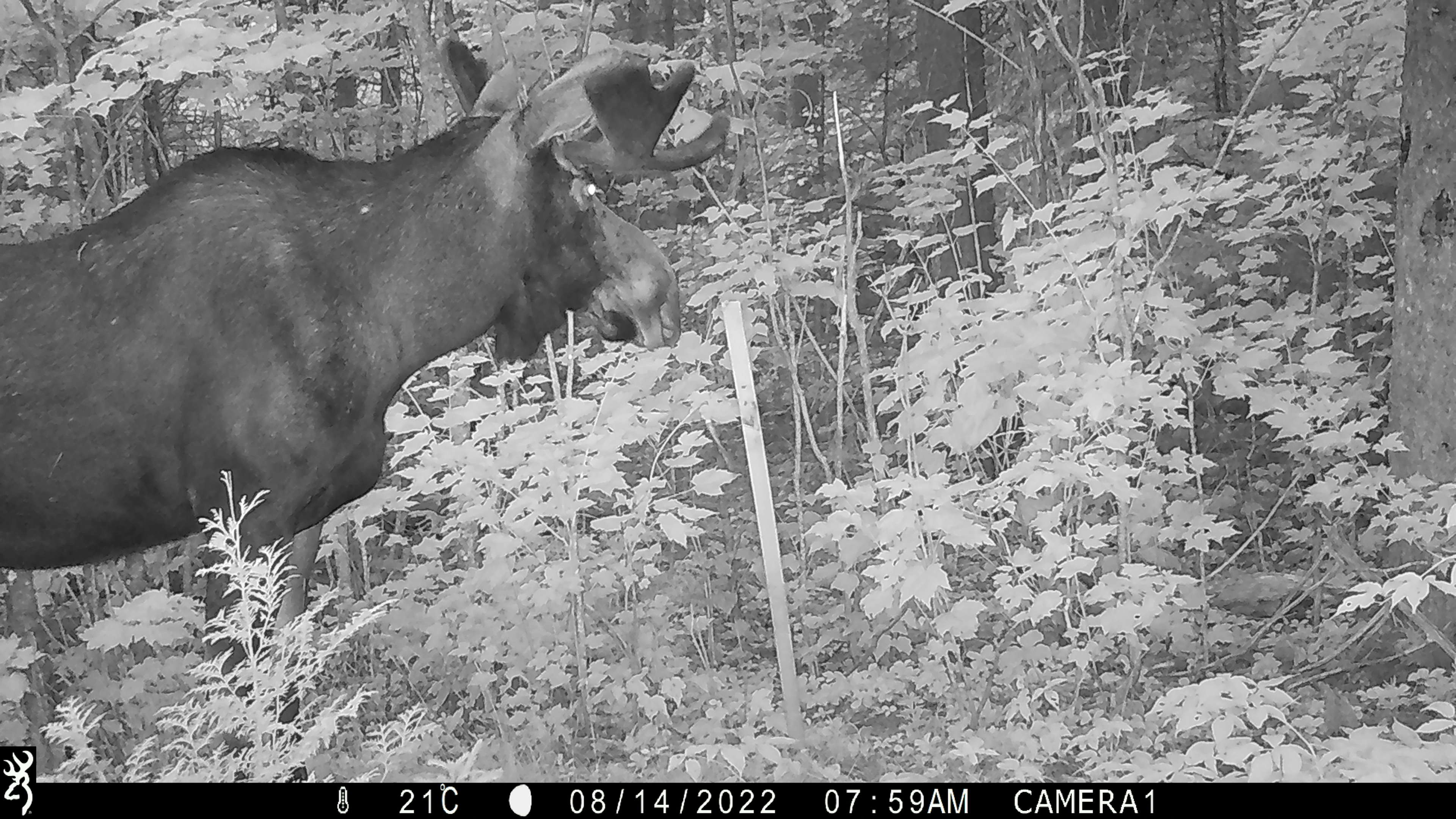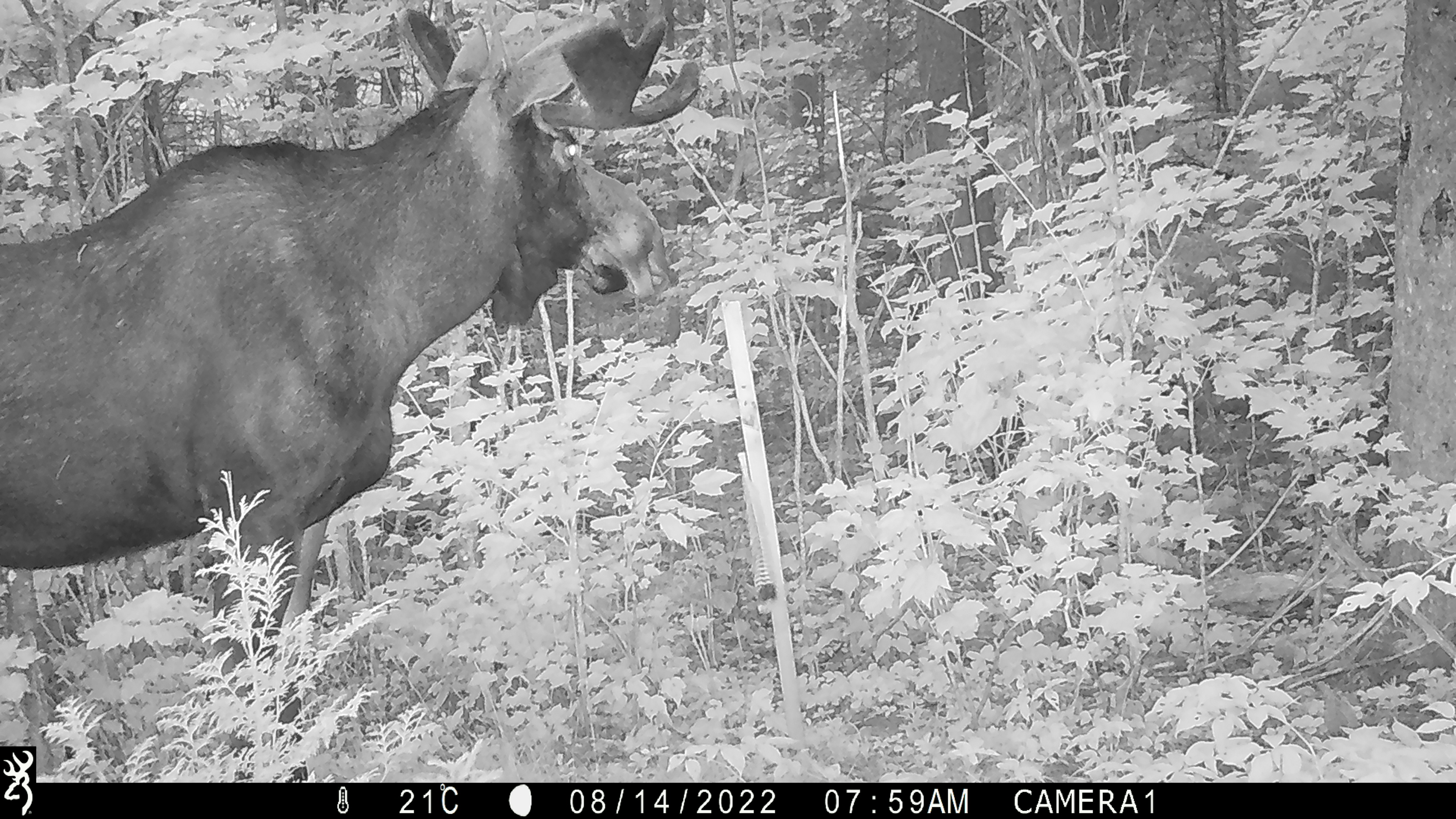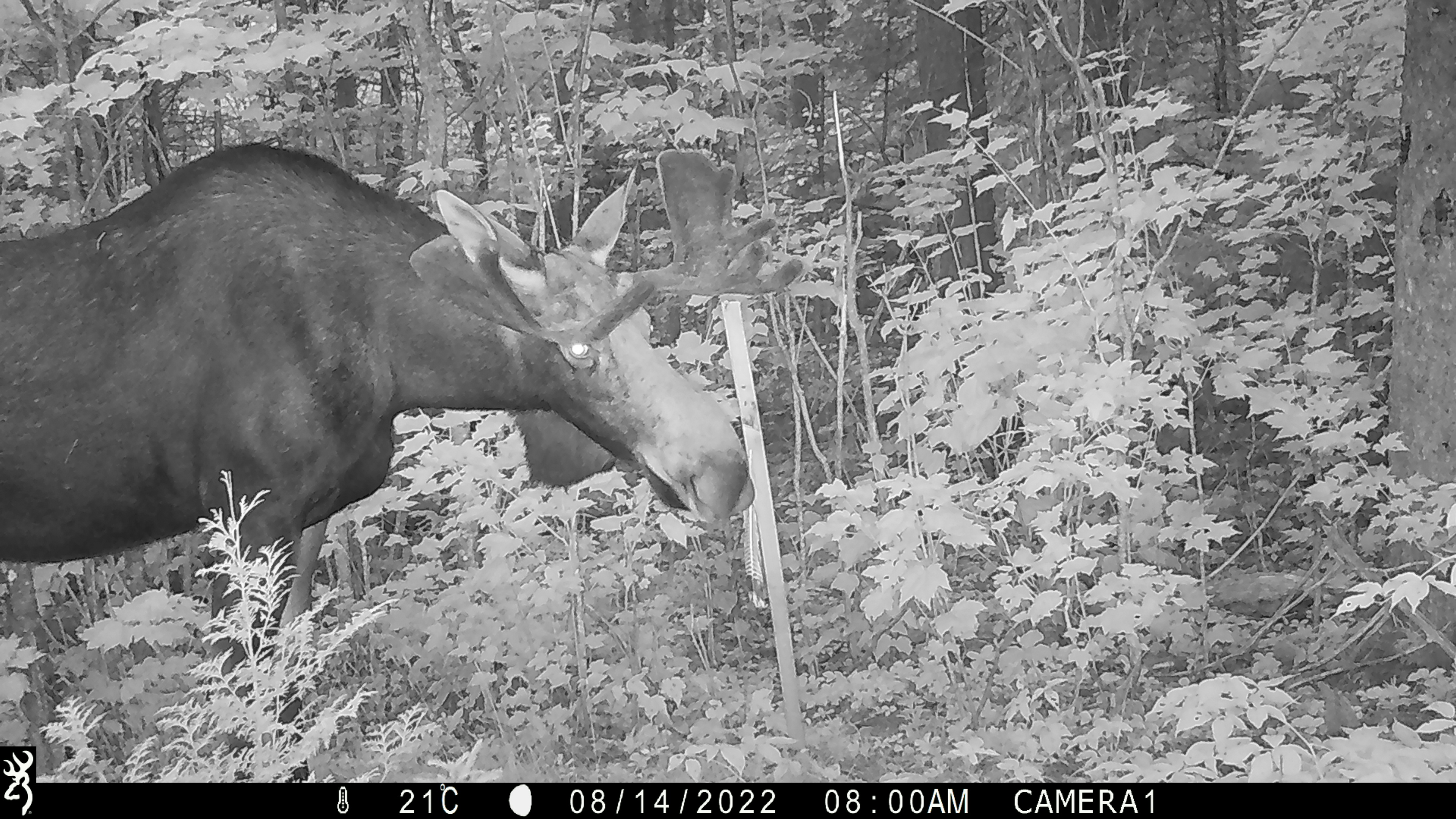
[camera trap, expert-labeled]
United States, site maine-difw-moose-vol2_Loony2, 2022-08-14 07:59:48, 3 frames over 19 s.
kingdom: Animalia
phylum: Chordata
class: Mammalia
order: Artiodactyla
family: Cervidae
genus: Alces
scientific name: Alces alces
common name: moose